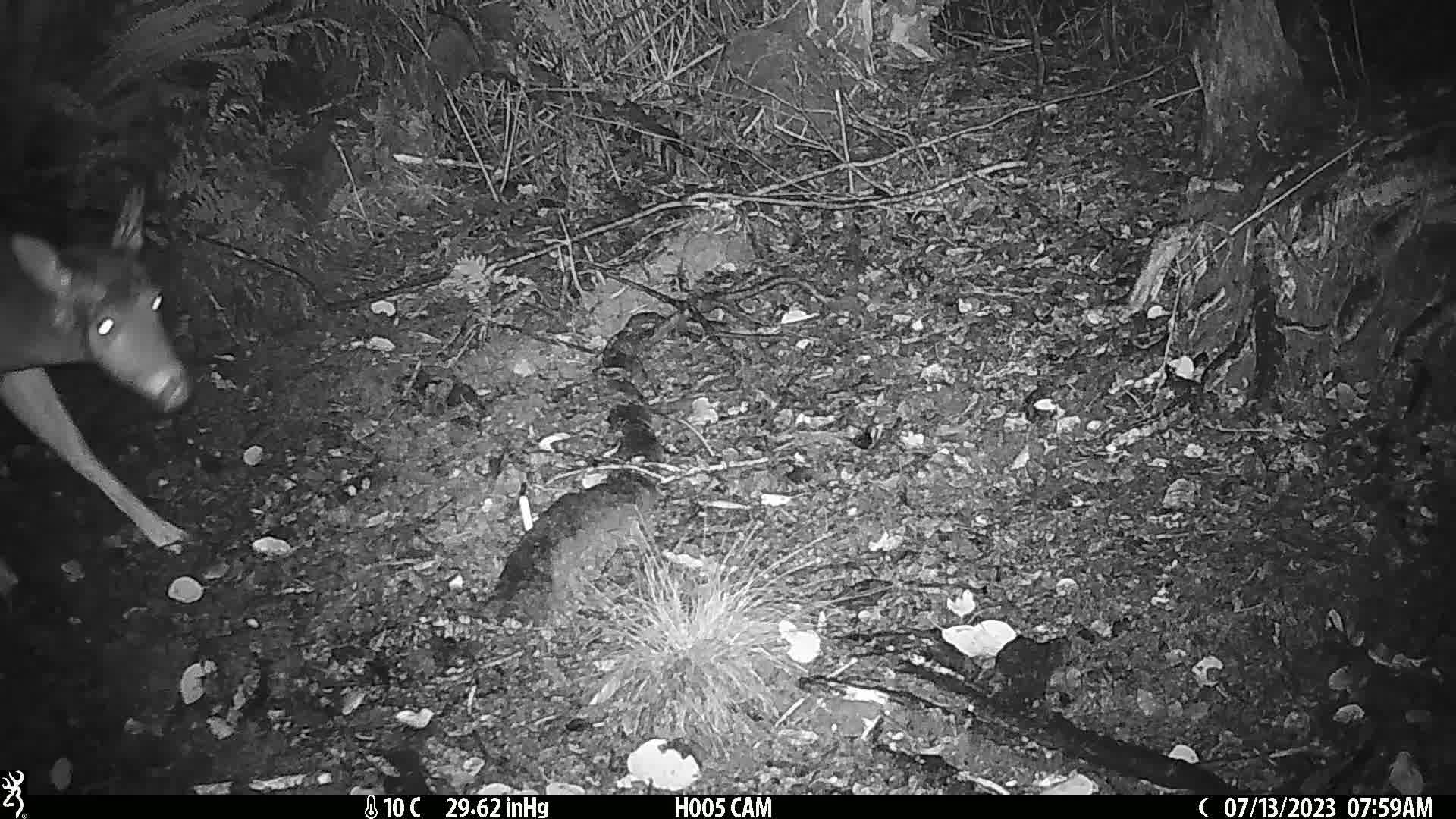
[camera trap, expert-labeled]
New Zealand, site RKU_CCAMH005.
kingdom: Animalia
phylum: Chordata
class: Mammalia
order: Artiodactyla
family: Cervidae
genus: Odocoileus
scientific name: Odocoileus virginianus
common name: white-tailed deer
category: white tailed deer